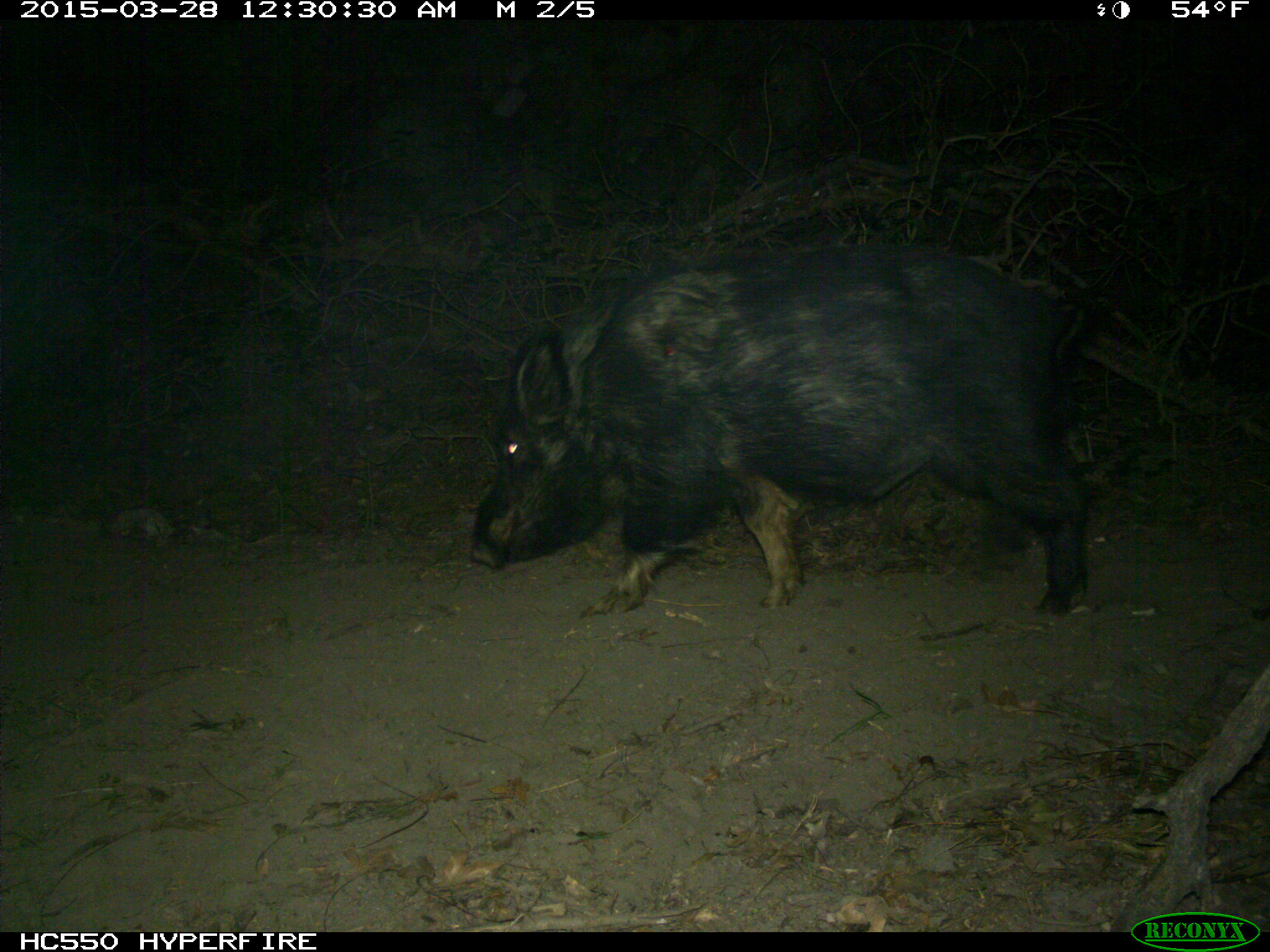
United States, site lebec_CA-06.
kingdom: Animalia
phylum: Chordata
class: Mammalia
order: Artiodactyla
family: Suidae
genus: Sus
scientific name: Sus scrofa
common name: wild boar